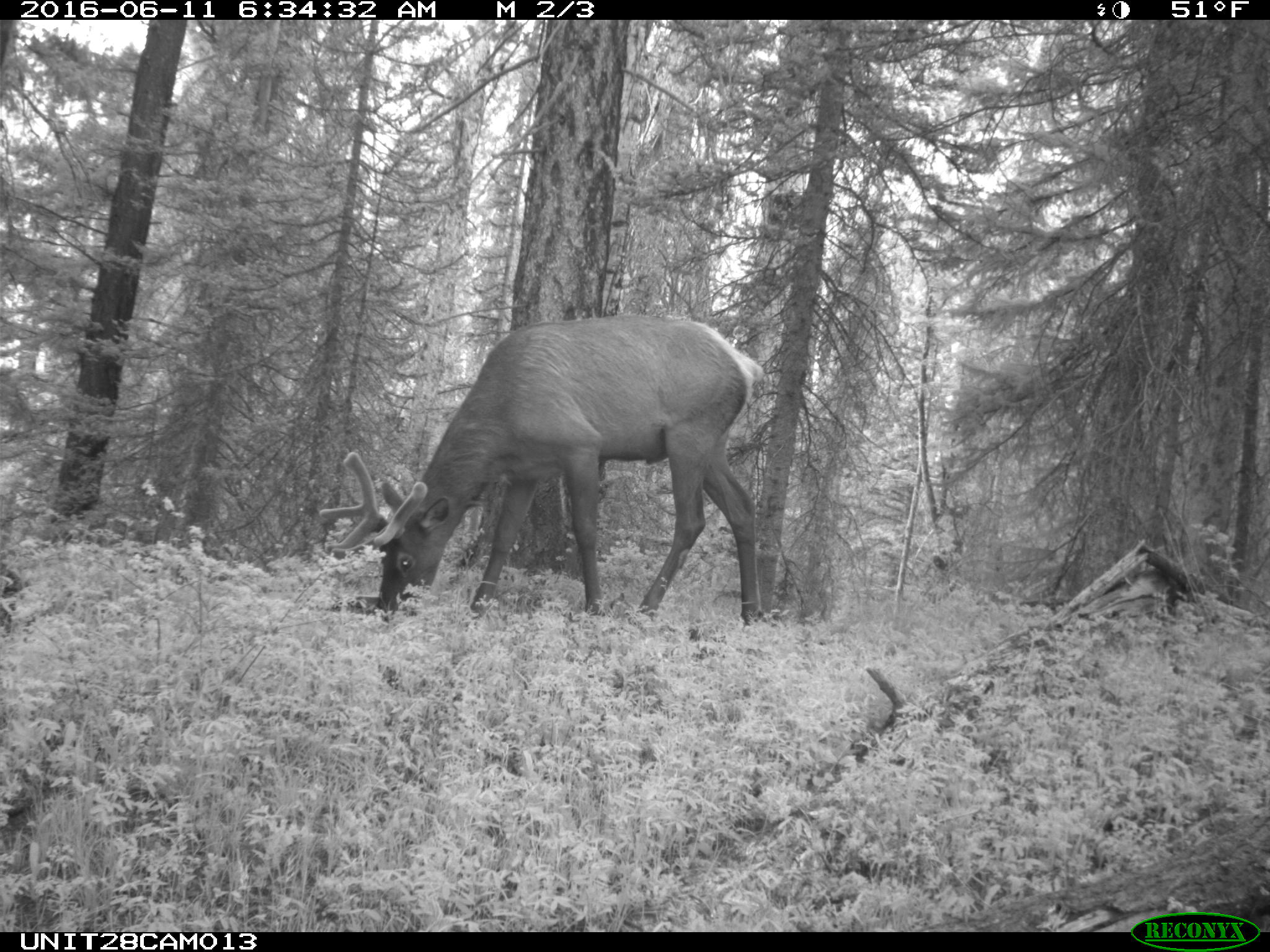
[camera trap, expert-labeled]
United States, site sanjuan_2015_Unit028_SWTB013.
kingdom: Animalia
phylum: Chordata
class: Mammalia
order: Artiodactyla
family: Cervidae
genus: Cervus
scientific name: Cervus elaphus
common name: red deer